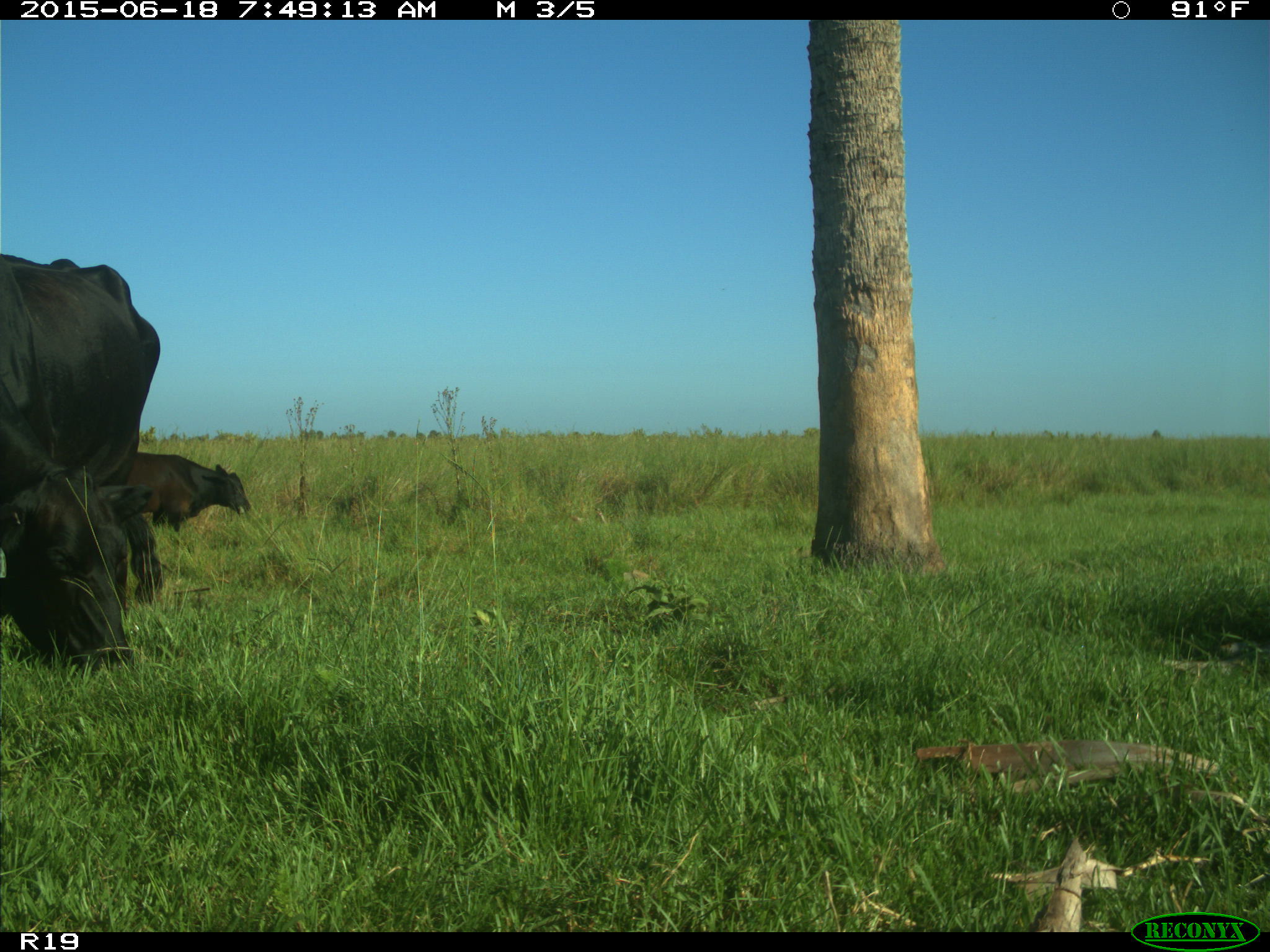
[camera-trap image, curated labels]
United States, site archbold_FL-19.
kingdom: Animalia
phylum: Chordata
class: Mammalia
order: Artiodactyla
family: Bovidae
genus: Bos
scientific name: Bos taurus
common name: domestic cow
Bos taurus (domestic cow).